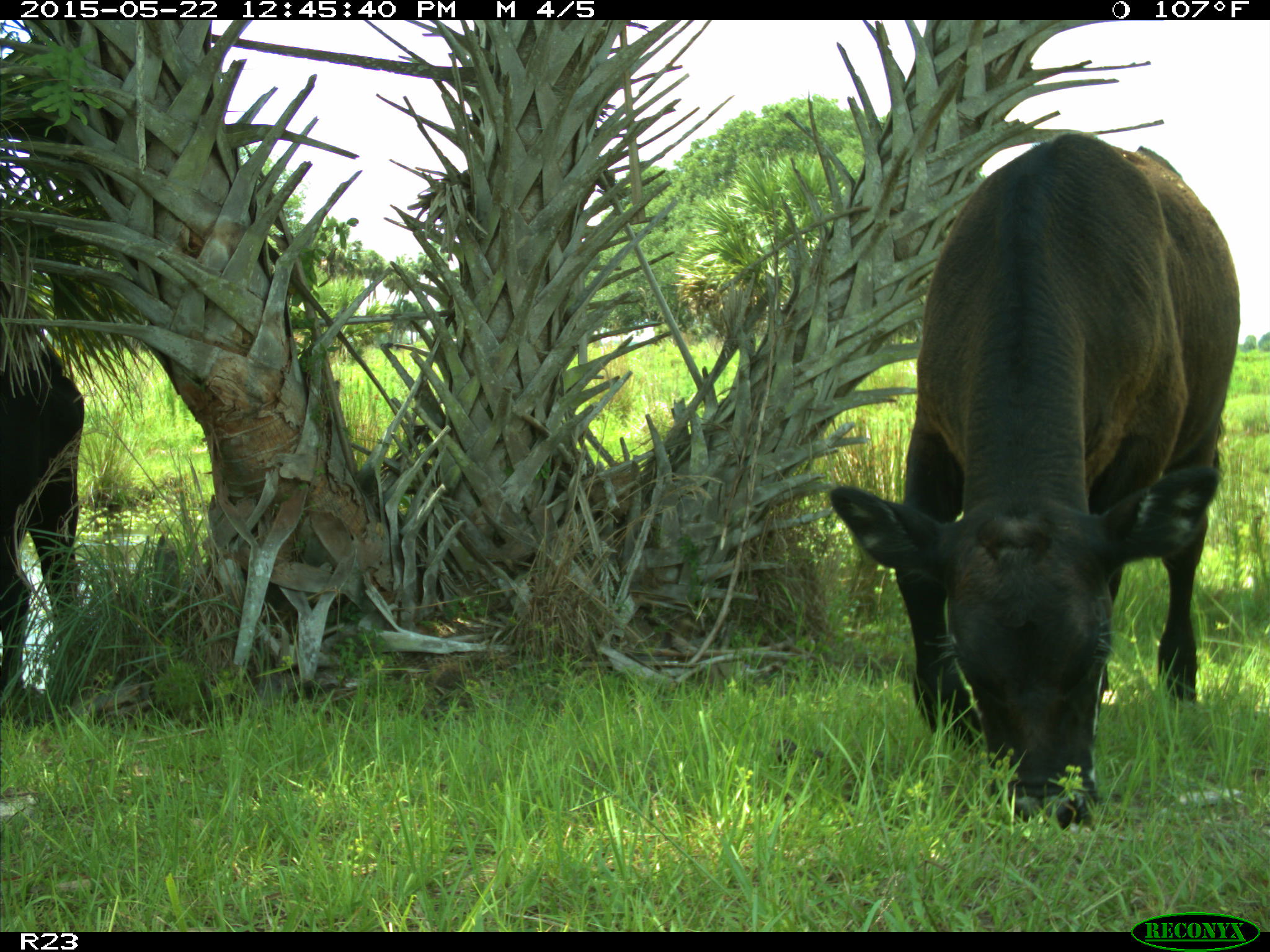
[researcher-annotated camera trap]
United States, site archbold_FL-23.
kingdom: Animalia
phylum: Chordata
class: Mammalia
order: Artiodactyla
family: Bovidae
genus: Bos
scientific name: Bos taurus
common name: domestic cow